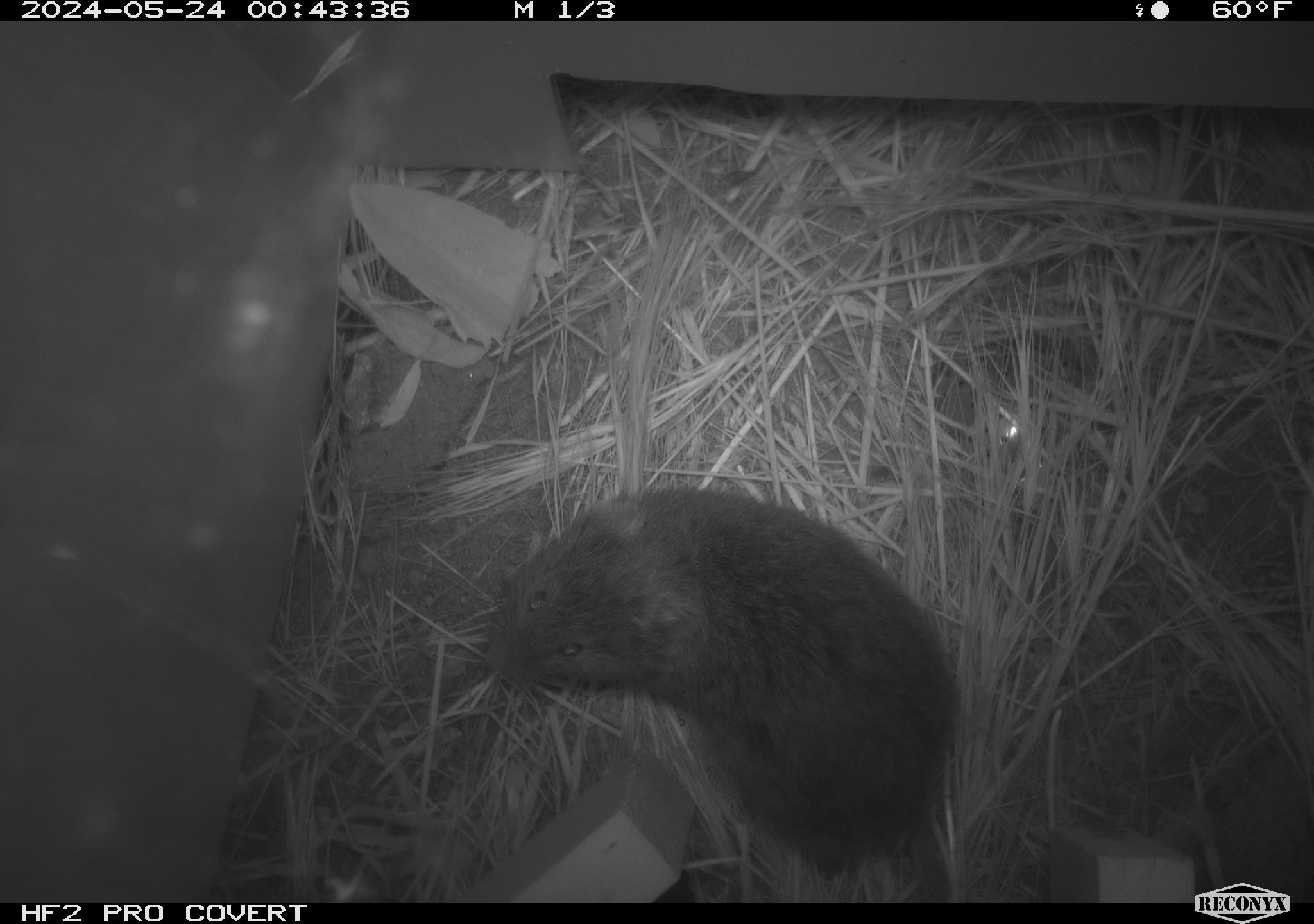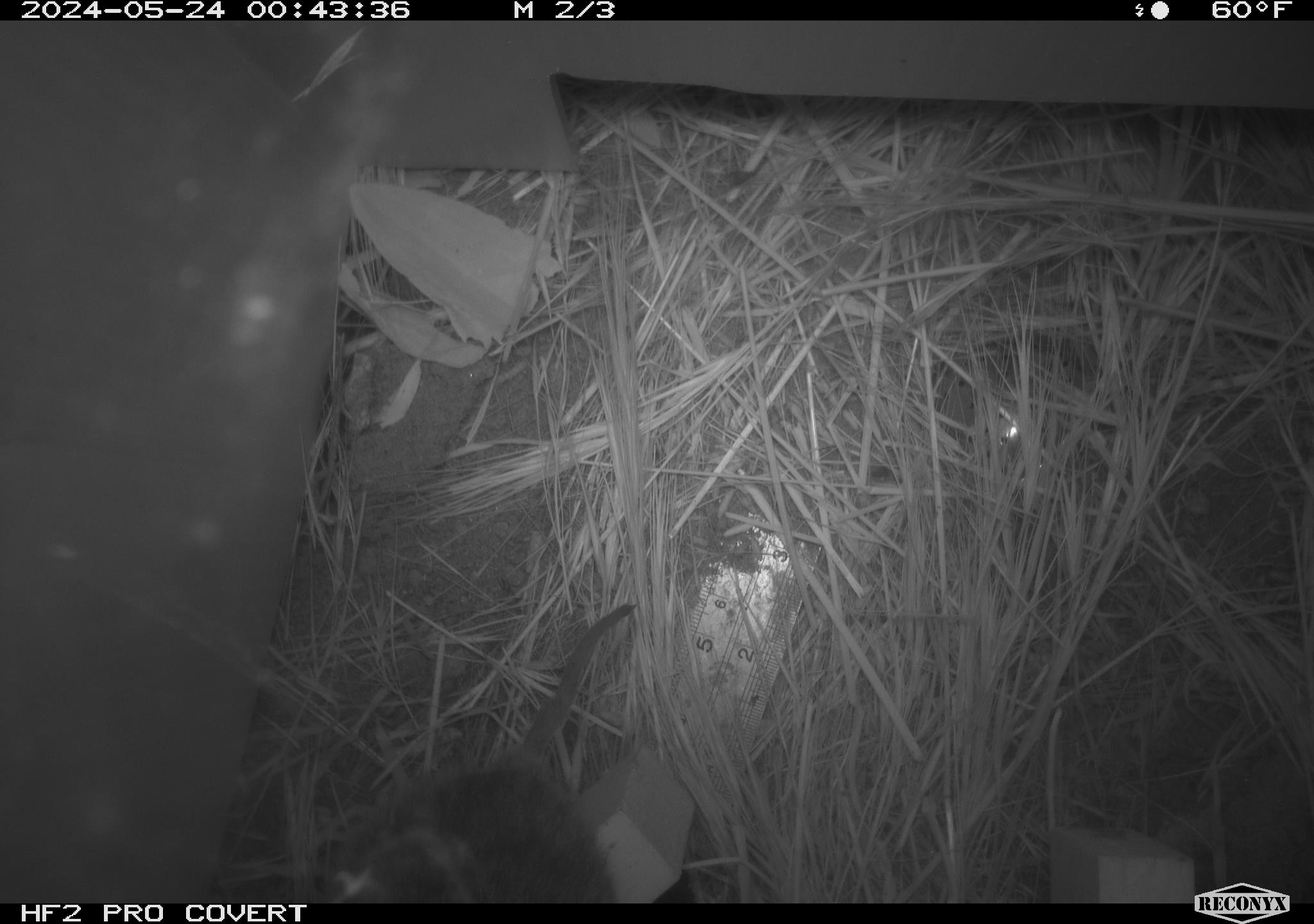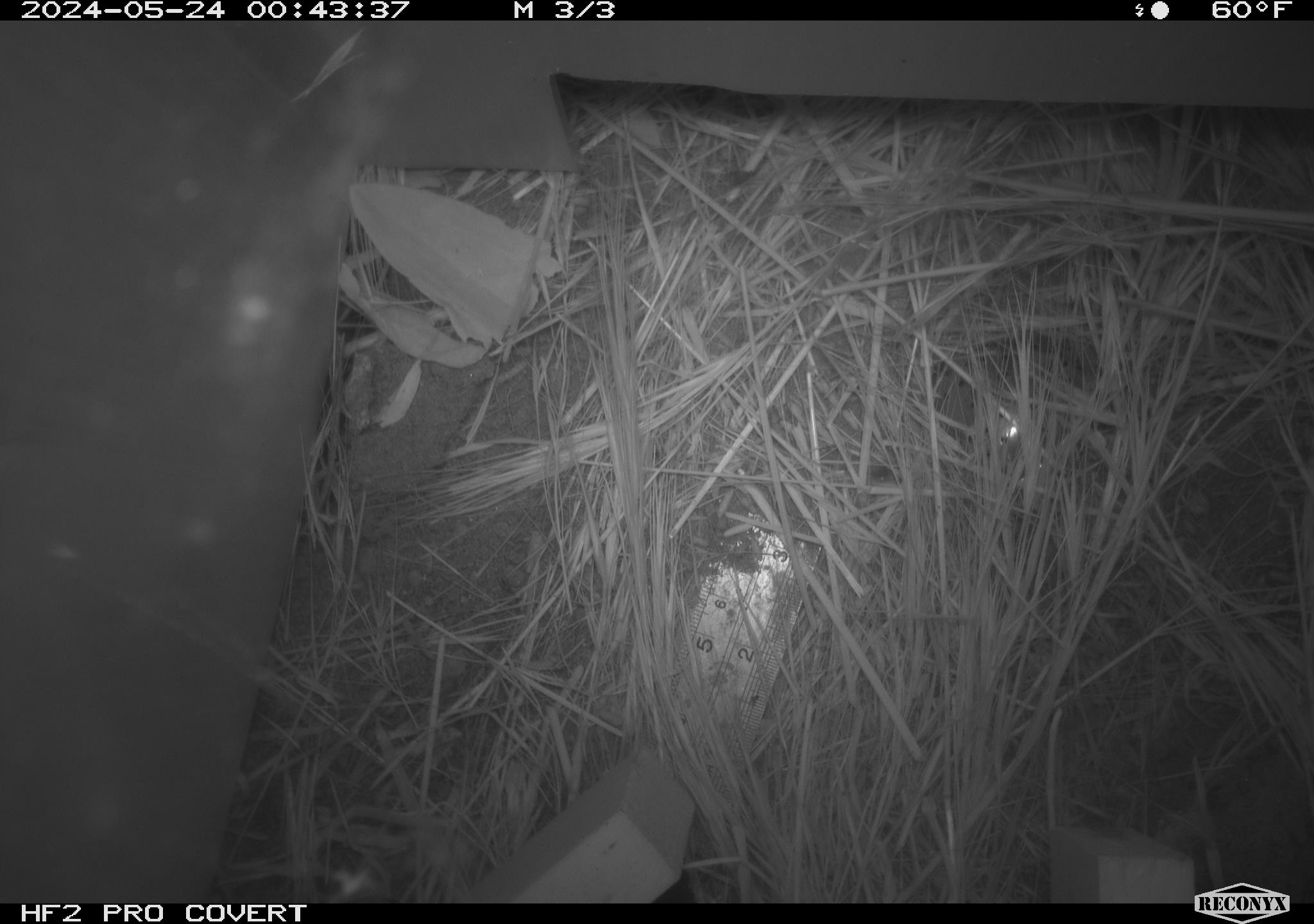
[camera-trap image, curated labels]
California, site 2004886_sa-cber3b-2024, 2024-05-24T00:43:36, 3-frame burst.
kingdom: Animalia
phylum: Chordata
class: Mammalia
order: Rodentia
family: Cricetidae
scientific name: Arvicolinae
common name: voles, lemmings, and muskrats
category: arvicolinae subfamily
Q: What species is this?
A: Arvicolinae subfamily (voles, lemmings, and muskrats) (Arvicolinae).